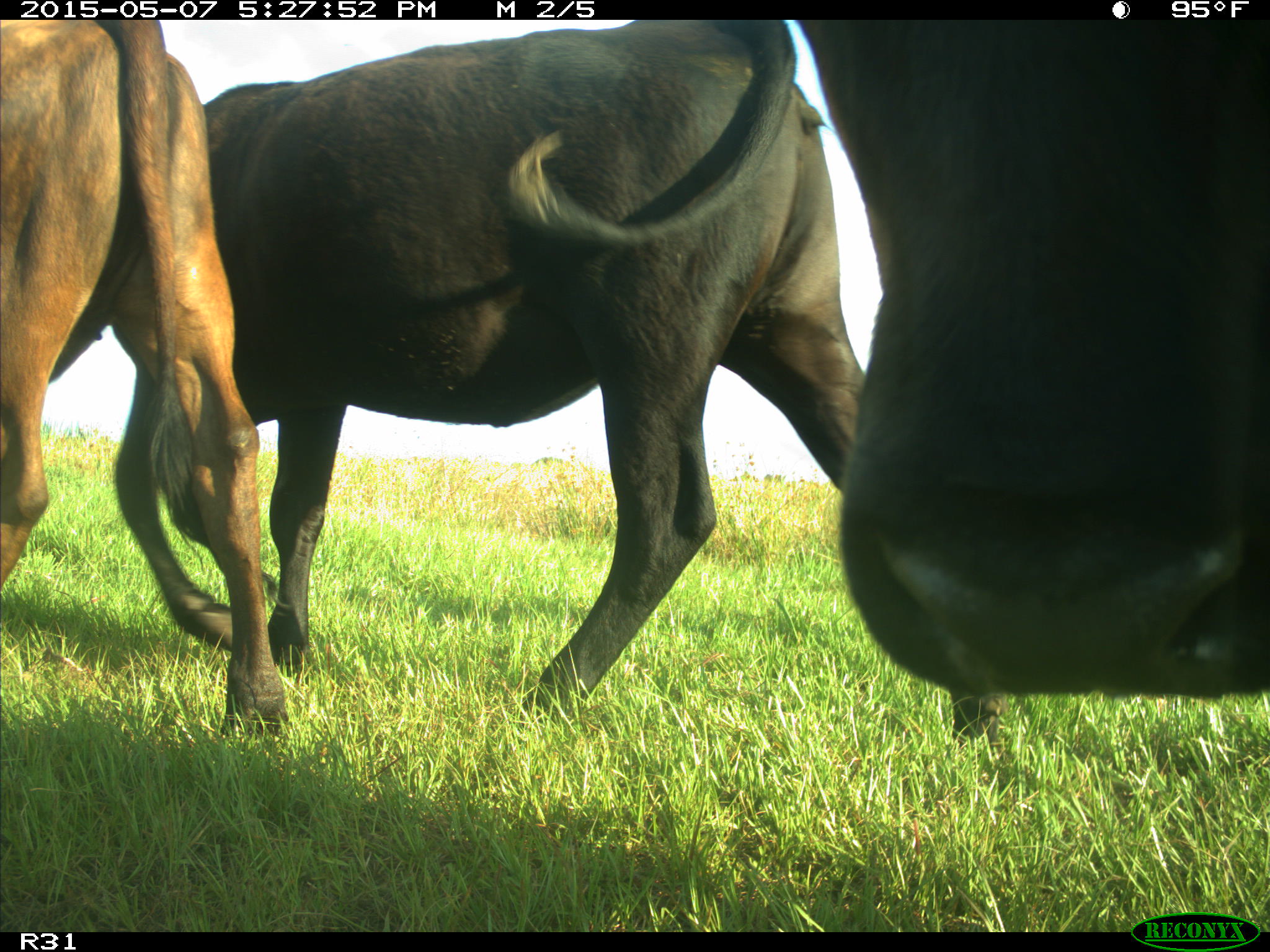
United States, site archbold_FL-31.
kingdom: Animalia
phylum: Chordata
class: Mammalia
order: Artiodactyla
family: Bovidae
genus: Bos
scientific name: Bos taurus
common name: domestic cow